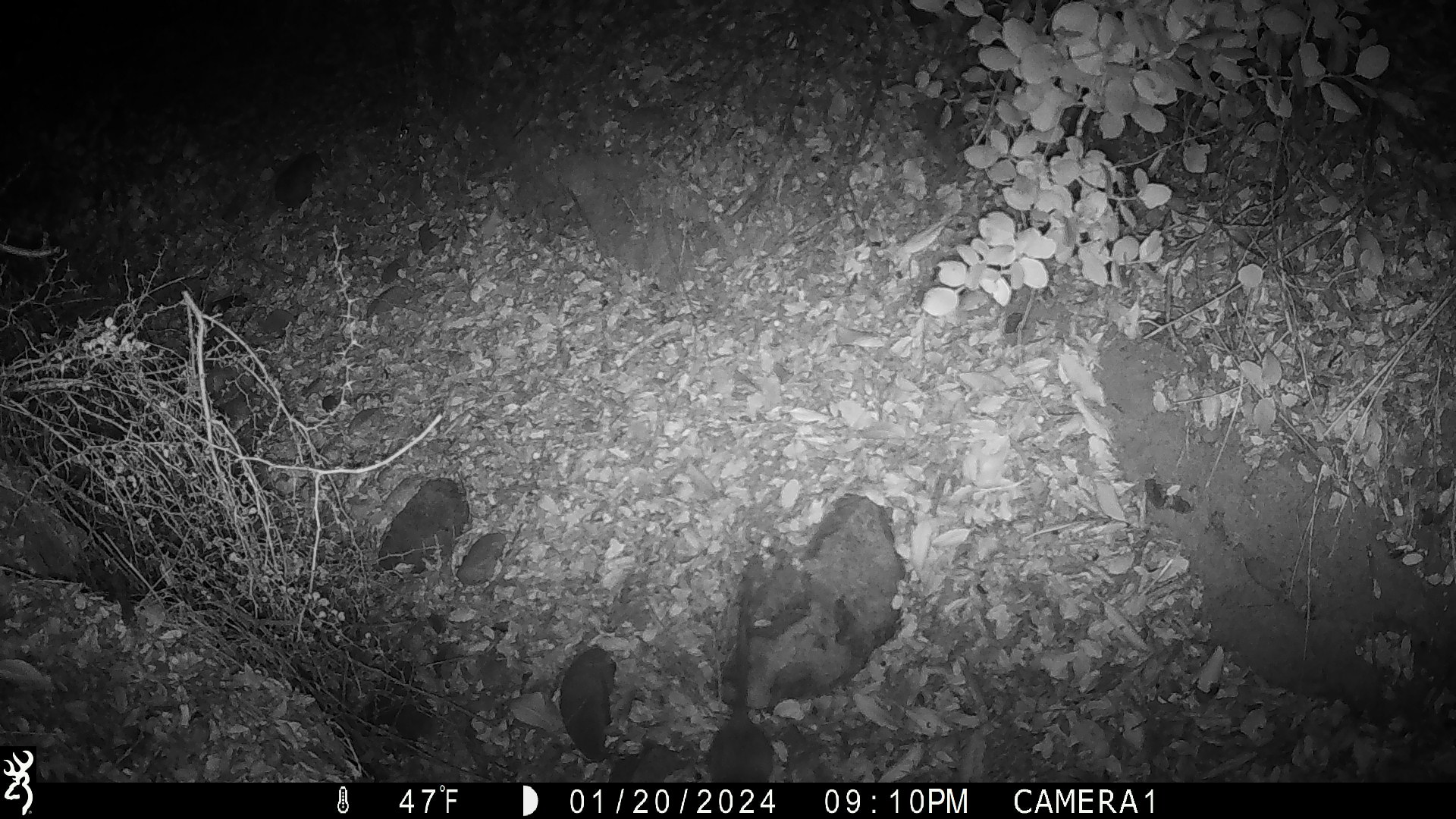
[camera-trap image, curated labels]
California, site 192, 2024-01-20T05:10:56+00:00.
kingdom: Animalia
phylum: Chordata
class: Mammalia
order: Rodentia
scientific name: Rodentia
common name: mouse or rat